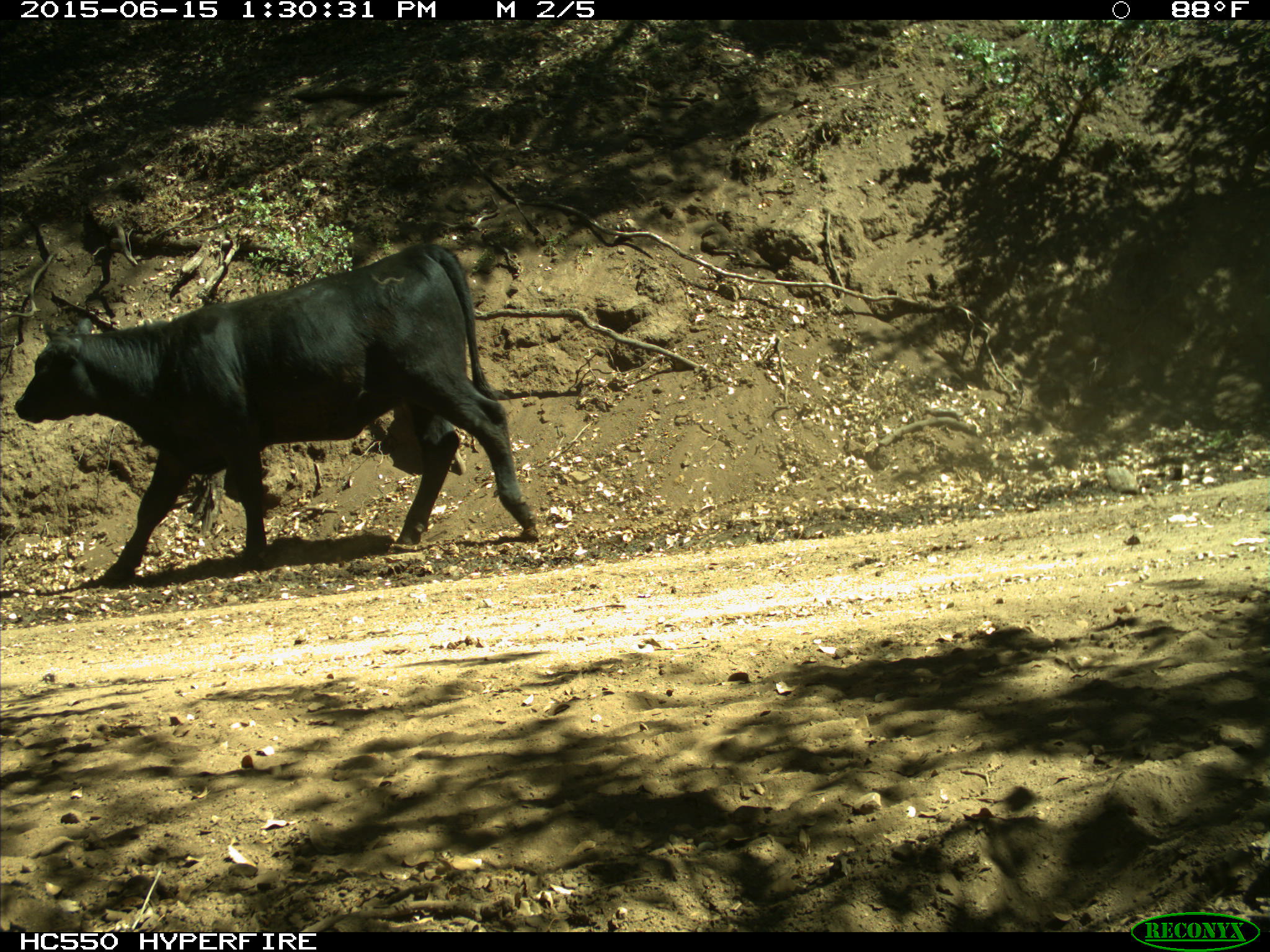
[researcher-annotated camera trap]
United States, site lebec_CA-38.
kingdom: Animalia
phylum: Chordata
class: Mammalia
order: Artiodactyla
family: Bovidae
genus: Bos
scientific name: Bos taurus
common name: domestic cow